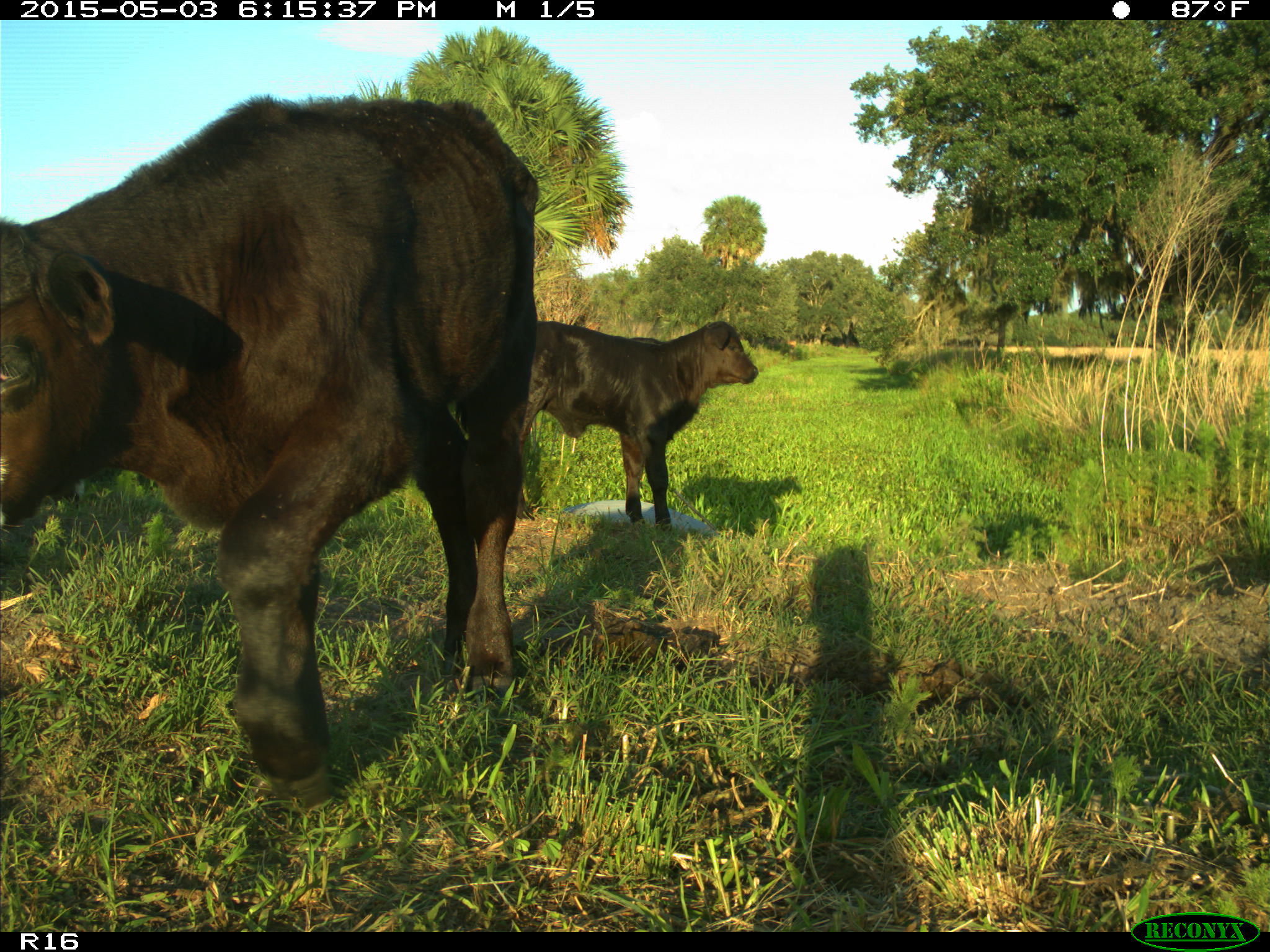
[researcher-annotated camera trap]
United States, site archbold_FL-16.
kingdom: Animalia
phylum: Chordata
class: Mammalia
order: Artiodactyla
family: Bovidae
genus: Bos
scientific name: Bos taurus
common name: domestic cow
Bos taurus (domestic cow).